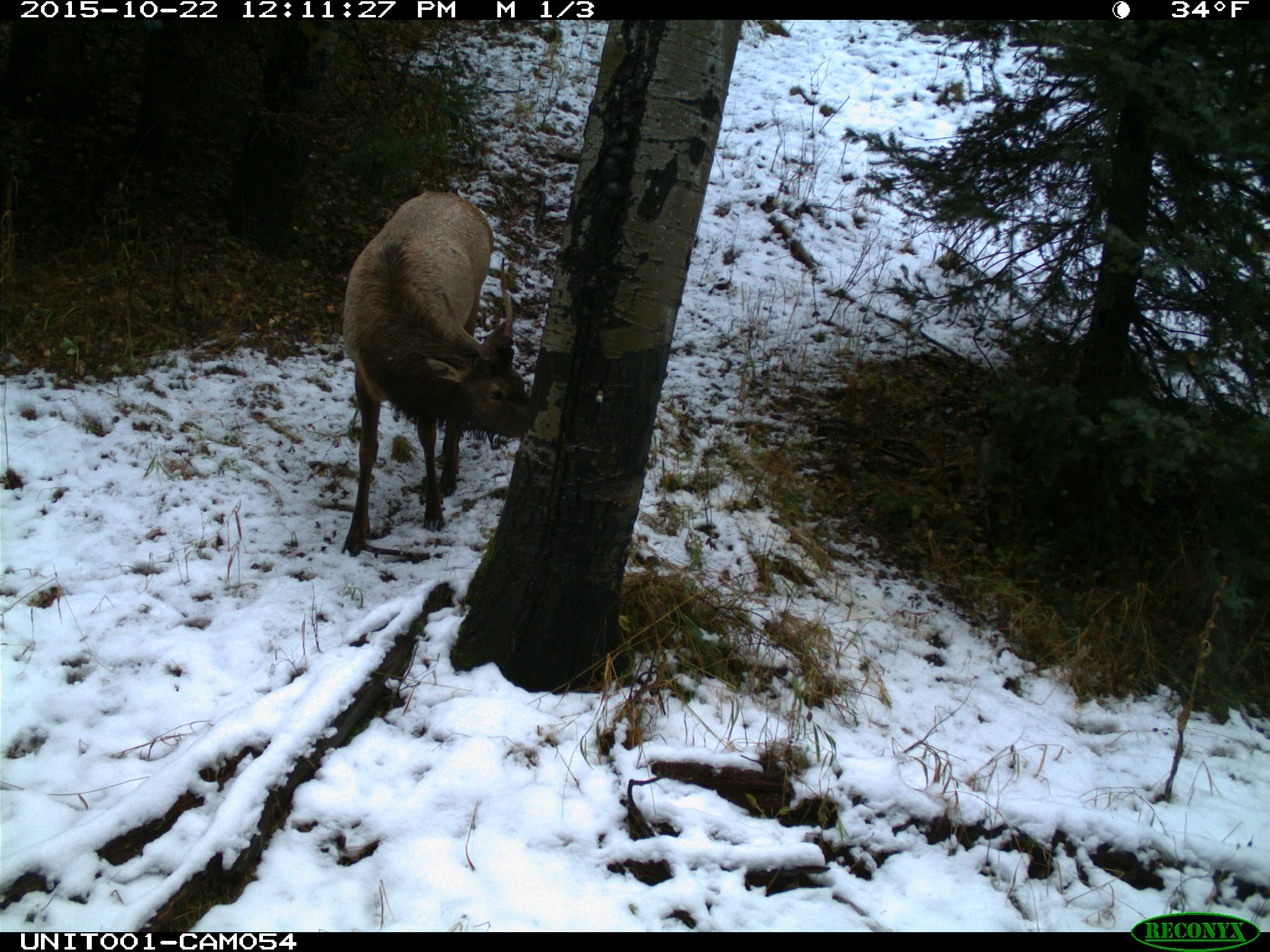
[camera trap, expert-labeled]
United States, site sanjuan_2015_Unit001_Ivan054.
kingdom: Animalia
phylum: Chordata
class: Mammalia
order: Artiodactyla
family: Cervidae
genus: Cervus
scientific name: Cervus elaphus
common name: red deer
Cervus elaphus (red deer).